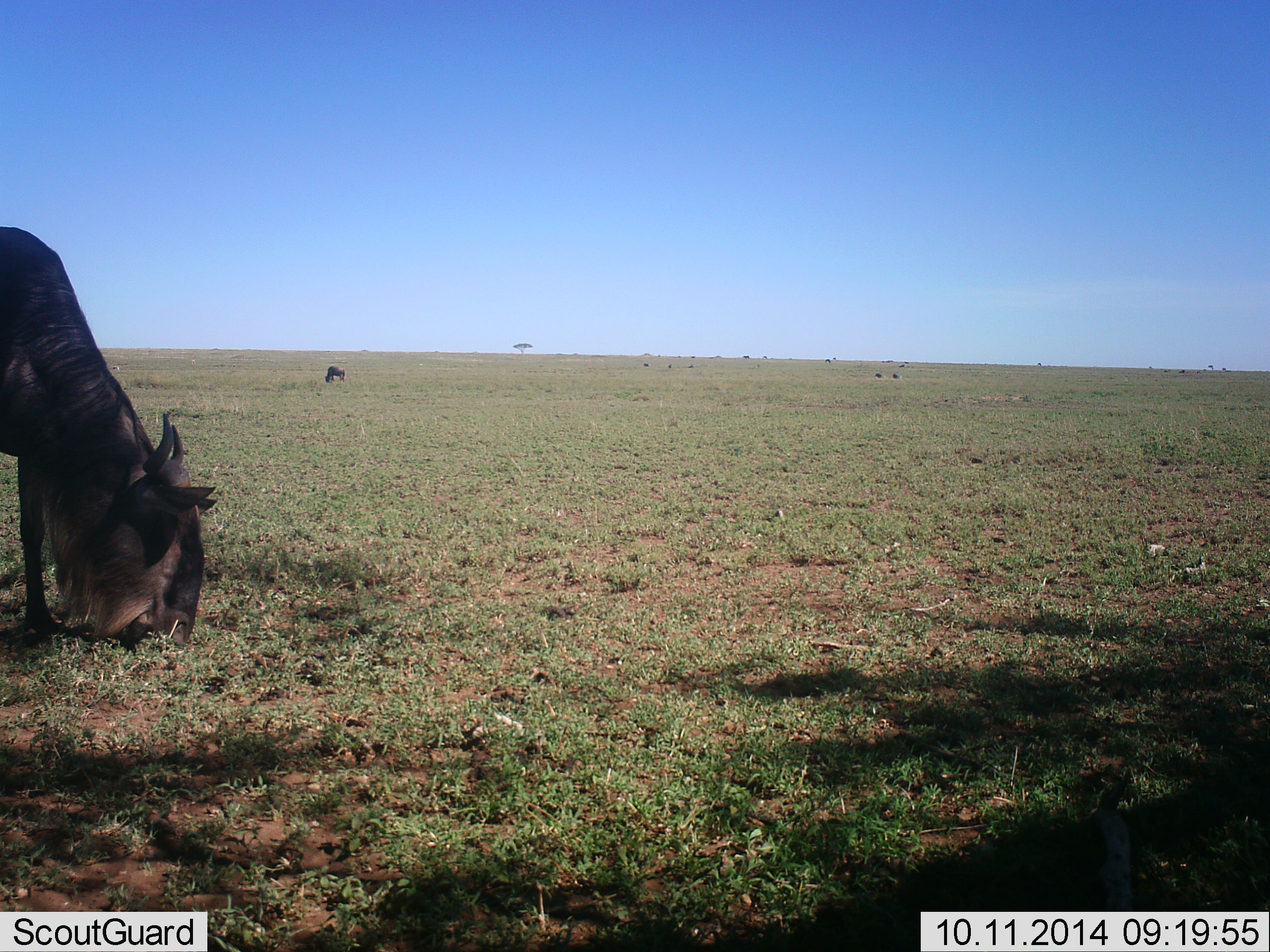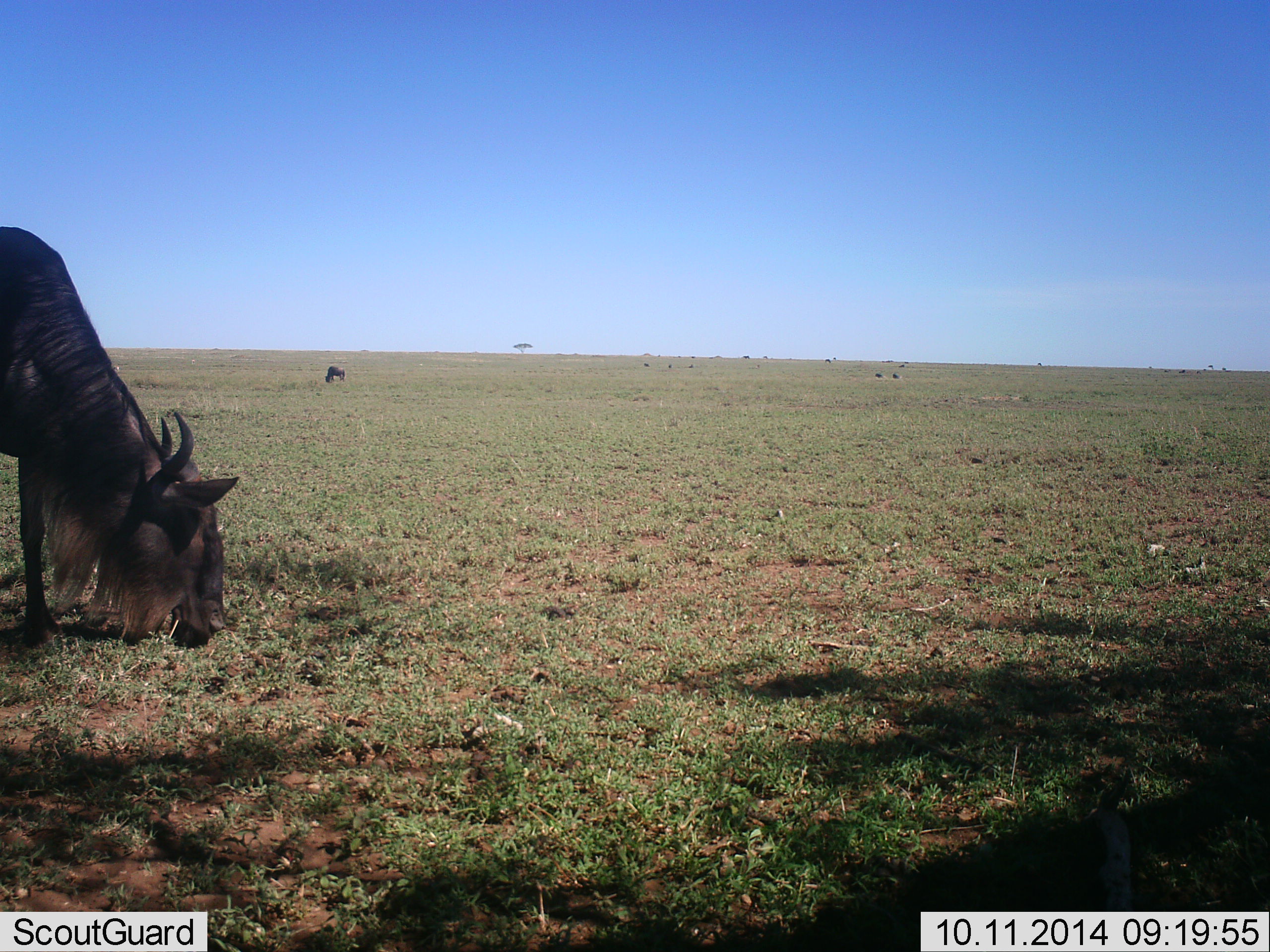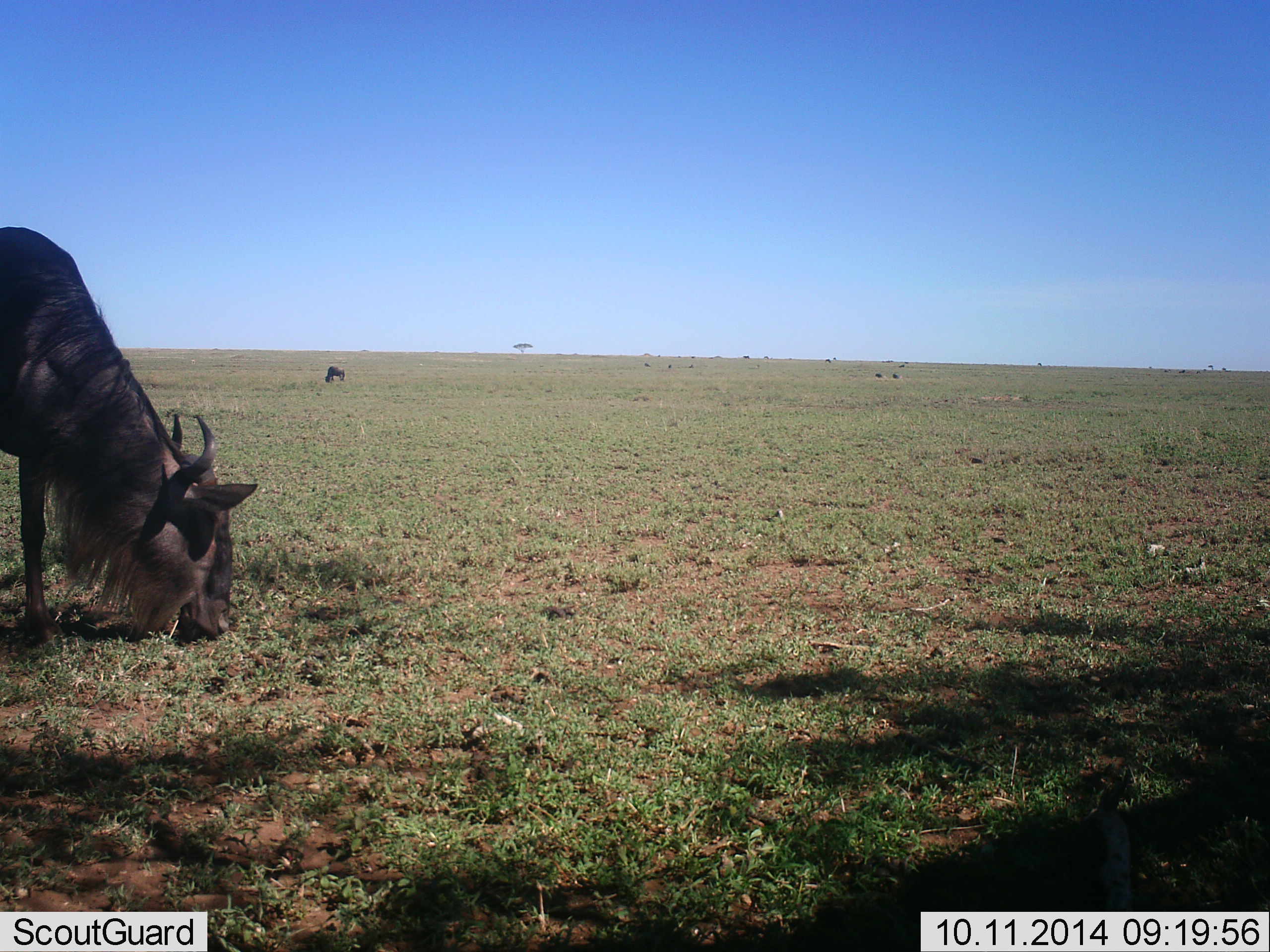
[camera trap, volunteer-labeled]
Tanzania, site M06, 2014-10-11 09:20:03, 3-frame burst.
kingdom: Animalia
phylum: Chordata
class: Mammalia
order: Artiodactyla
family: Bovidae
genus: Connochaetes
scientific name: Connochaetes taurinus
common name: blue wildebeest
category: wildebeest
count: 2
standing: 30%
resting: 0%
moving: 10%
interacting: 0%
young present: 0%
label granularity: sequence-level